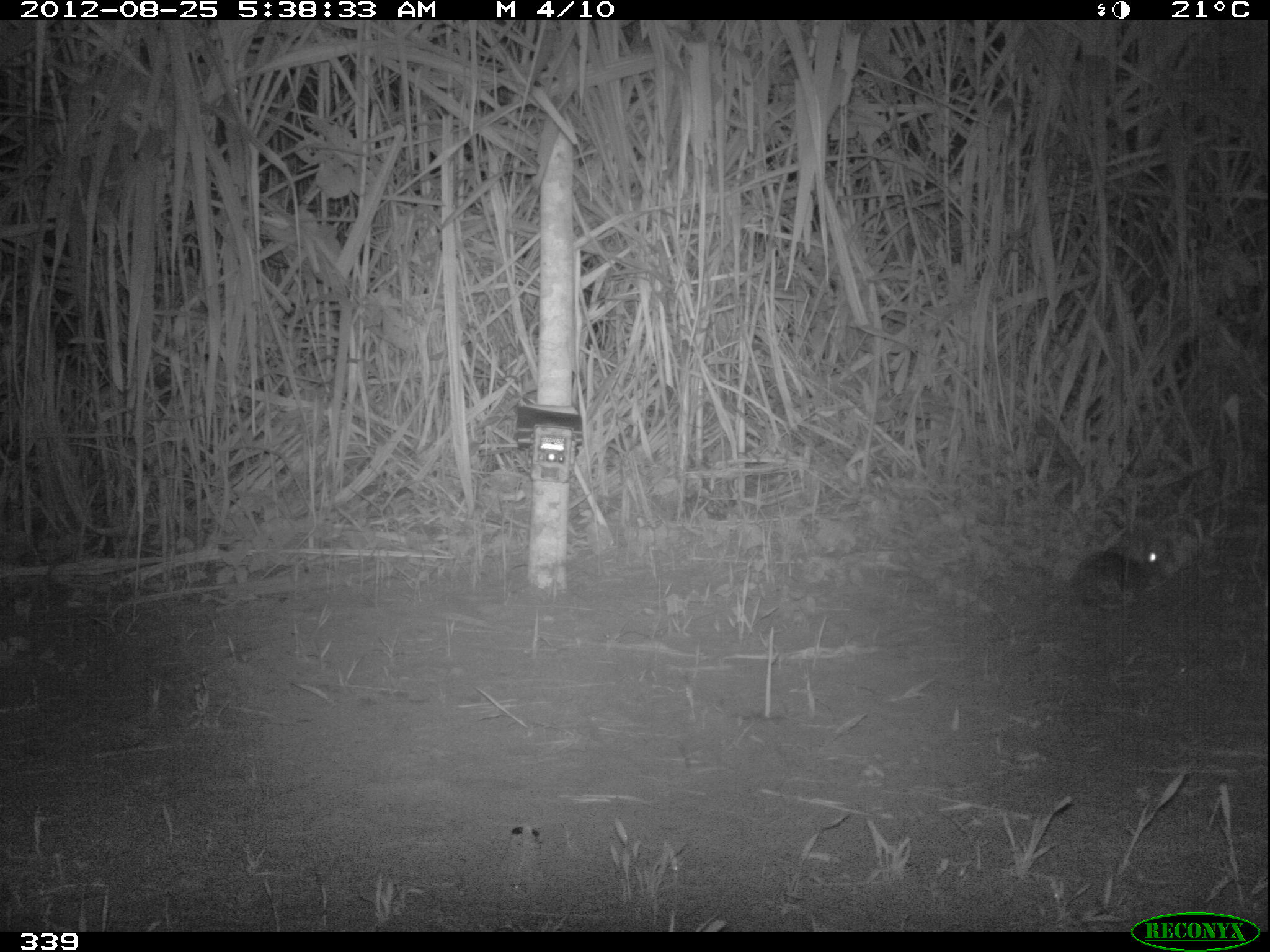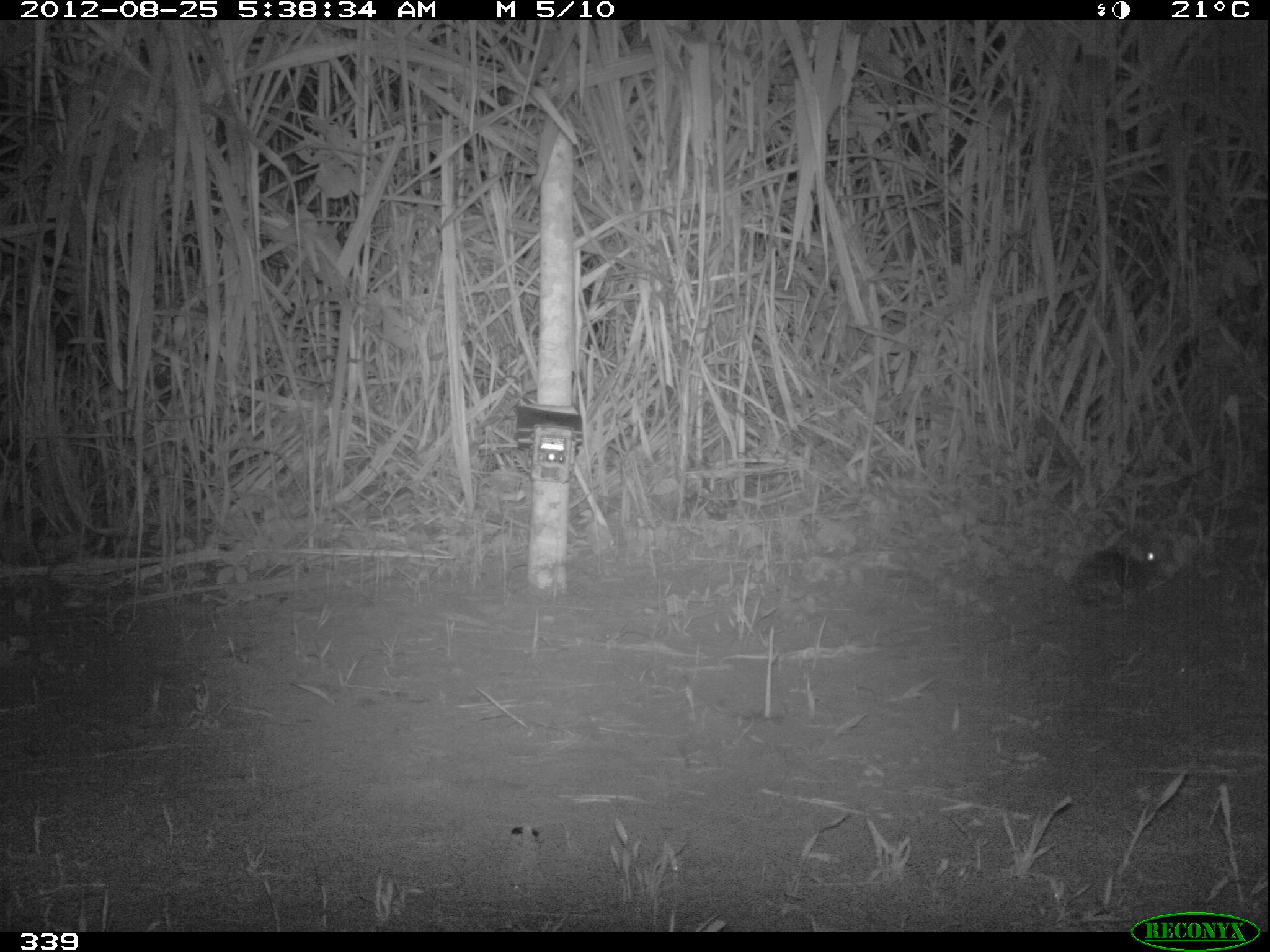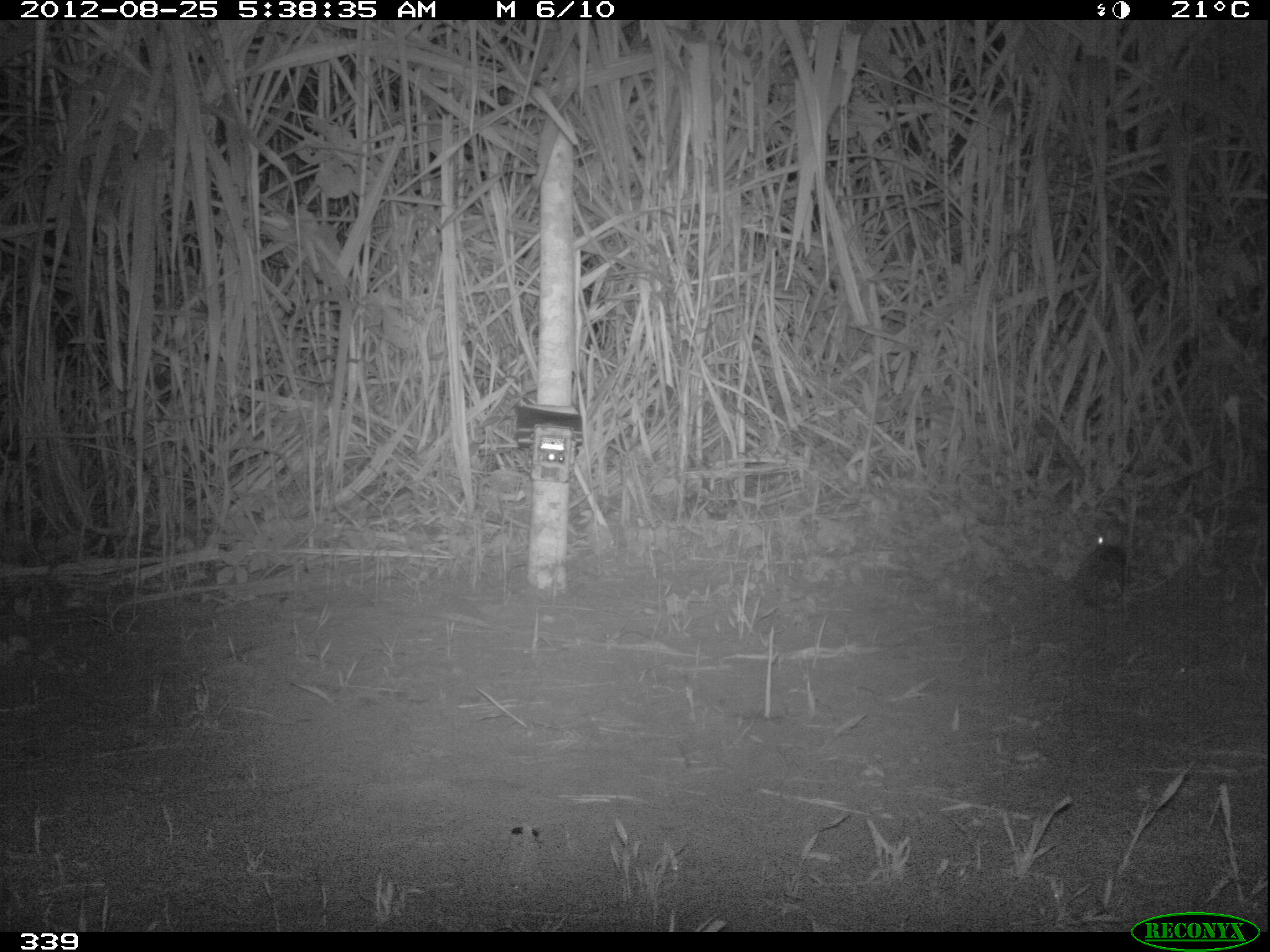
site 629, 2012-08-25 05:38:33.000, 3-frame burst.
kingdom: Animalia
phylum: Chordata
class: Mammalia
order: Lagomorpha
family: Leporidae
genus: Sylvilagus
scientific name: Sylvilagus brasiliensis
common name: tapeti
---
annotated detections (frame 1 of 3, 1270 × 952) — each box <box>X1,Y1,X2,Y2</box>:
sylvilagus brasiliensis: <box>1067,549,1168,616</box>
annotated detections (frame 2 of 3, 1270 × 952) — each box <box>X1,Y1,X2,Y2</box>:
sylvilagus brasiliensis: <box>1062,541,1168,612</box>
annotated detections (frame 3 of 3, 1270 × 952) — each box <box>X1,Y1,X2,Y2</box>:
sylvilagus brasiliensis: <box>1000,532,1137,636</box>